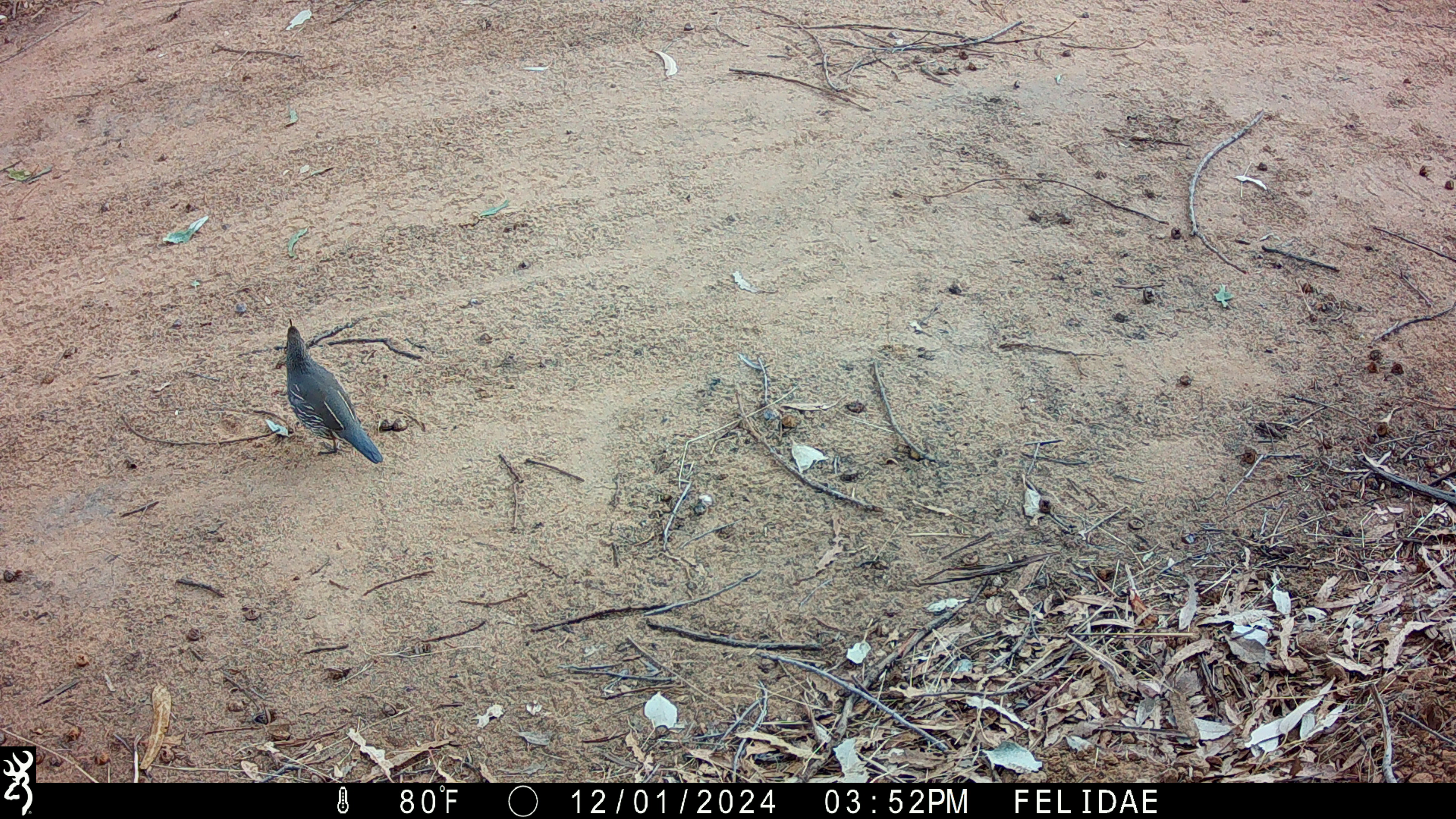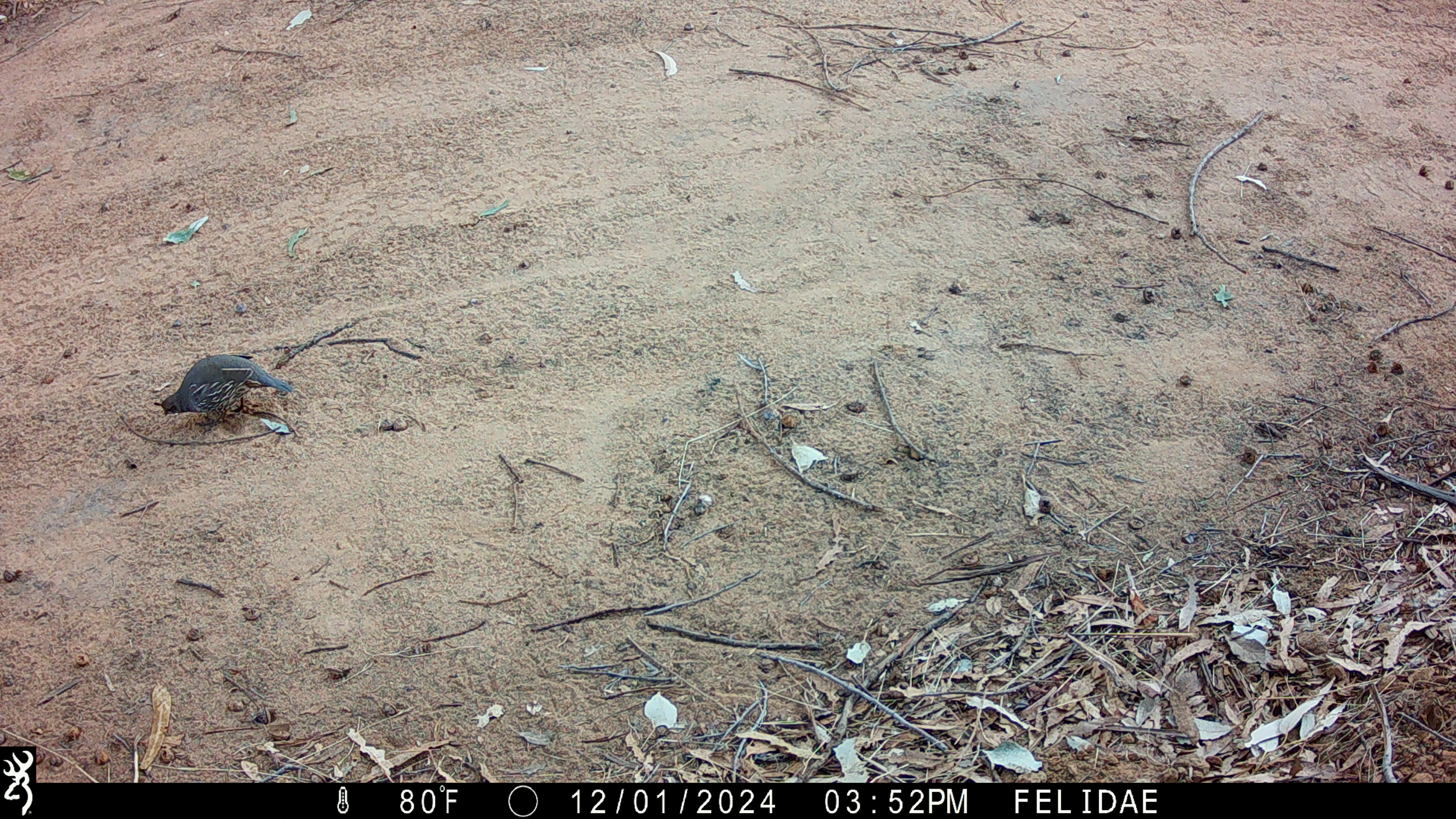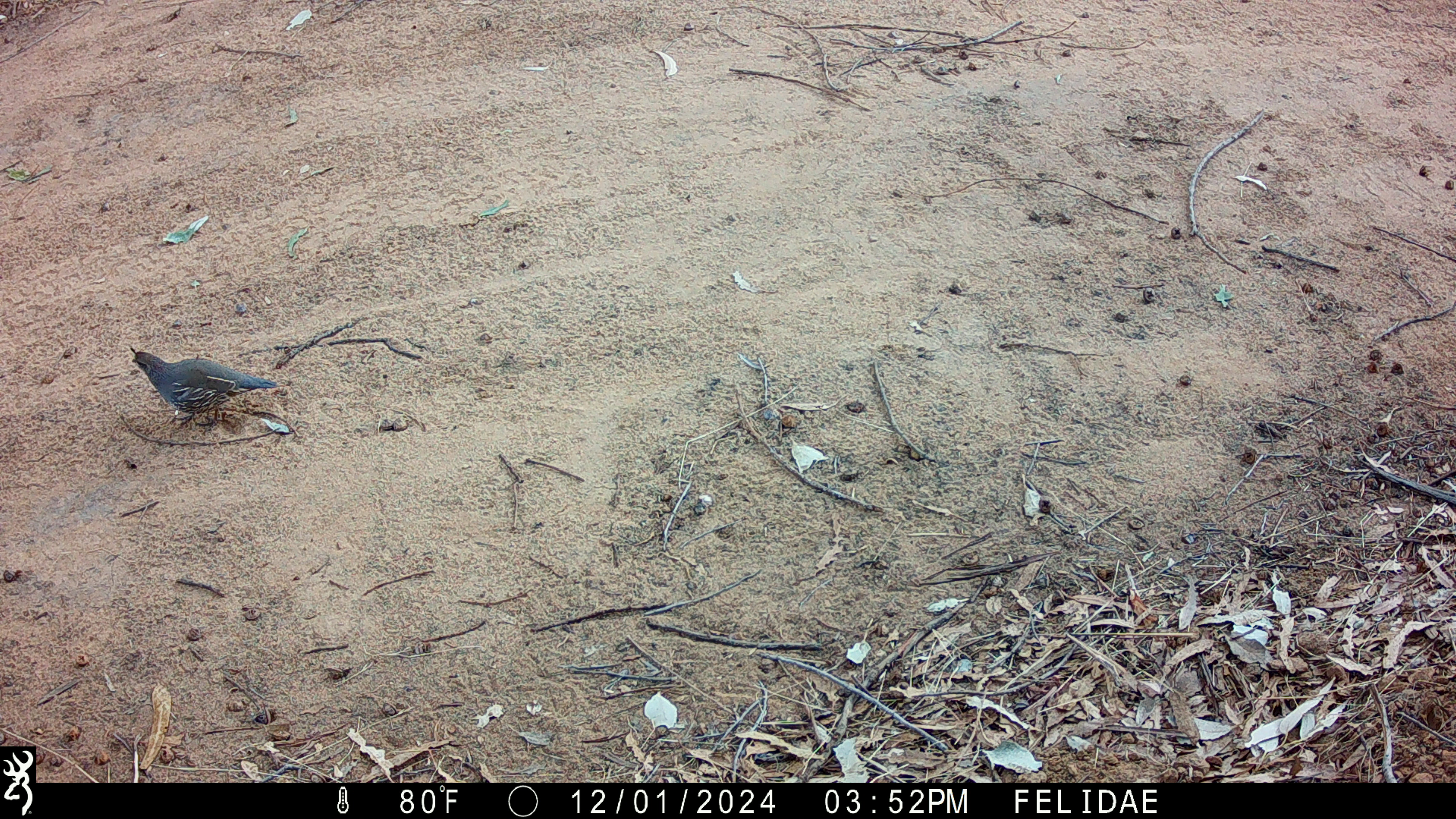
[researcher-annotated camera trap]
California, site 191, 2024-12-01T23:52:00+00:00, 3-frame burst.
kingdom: Animalia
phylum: Chordata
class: Aves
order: Galliformes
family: Odontophoridae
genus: Callipepla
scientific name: Callipepla californica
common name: california quail